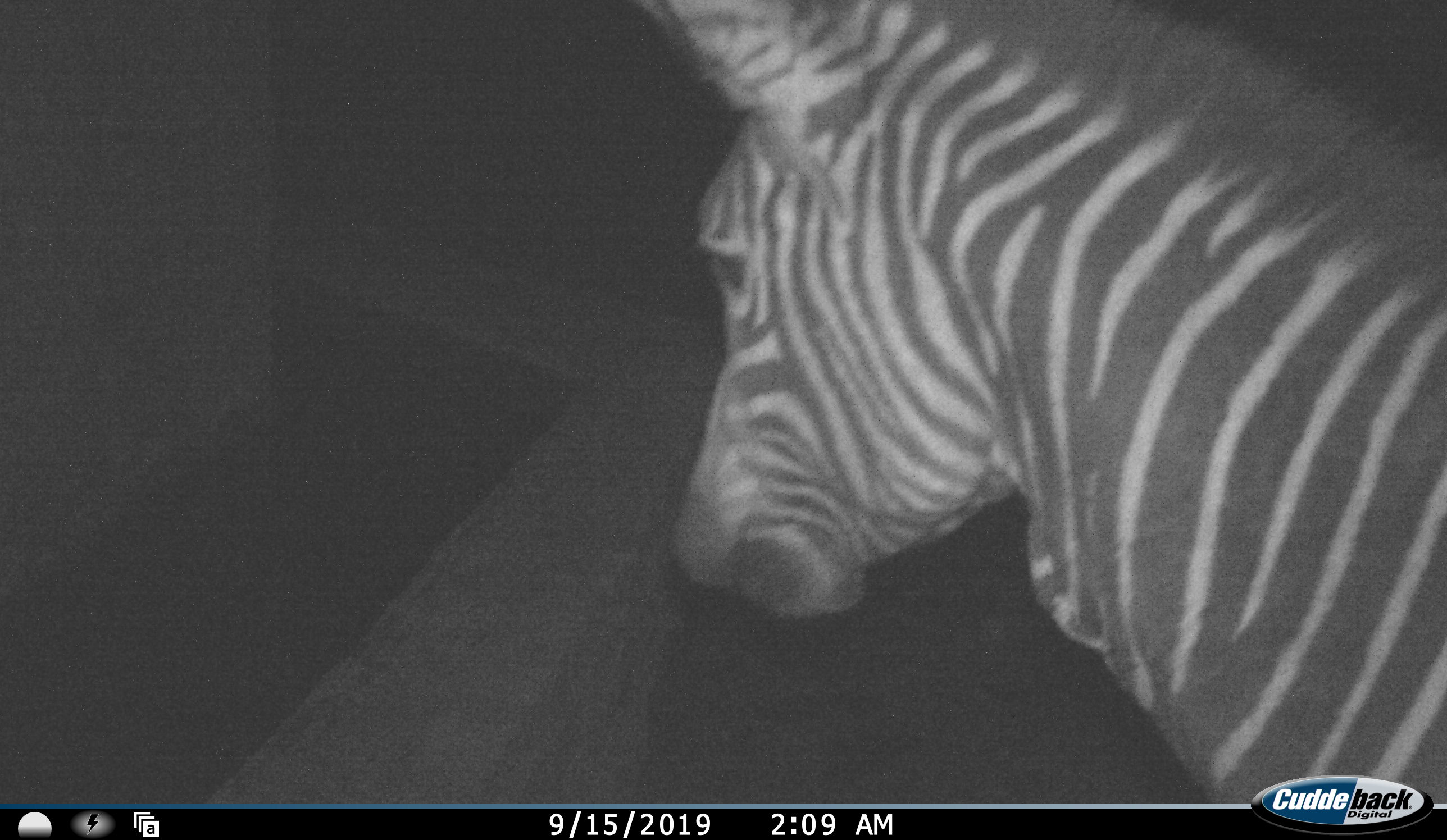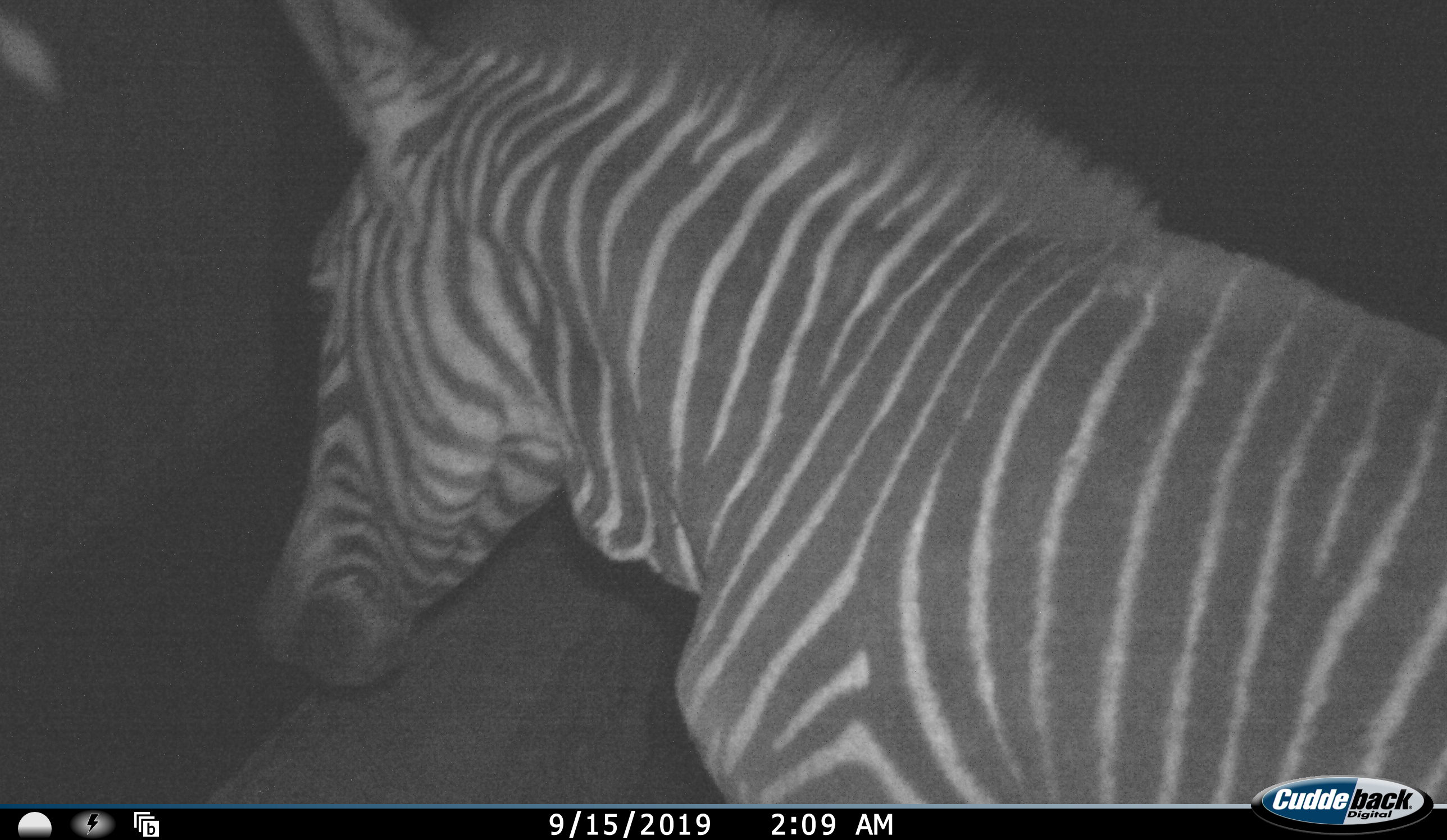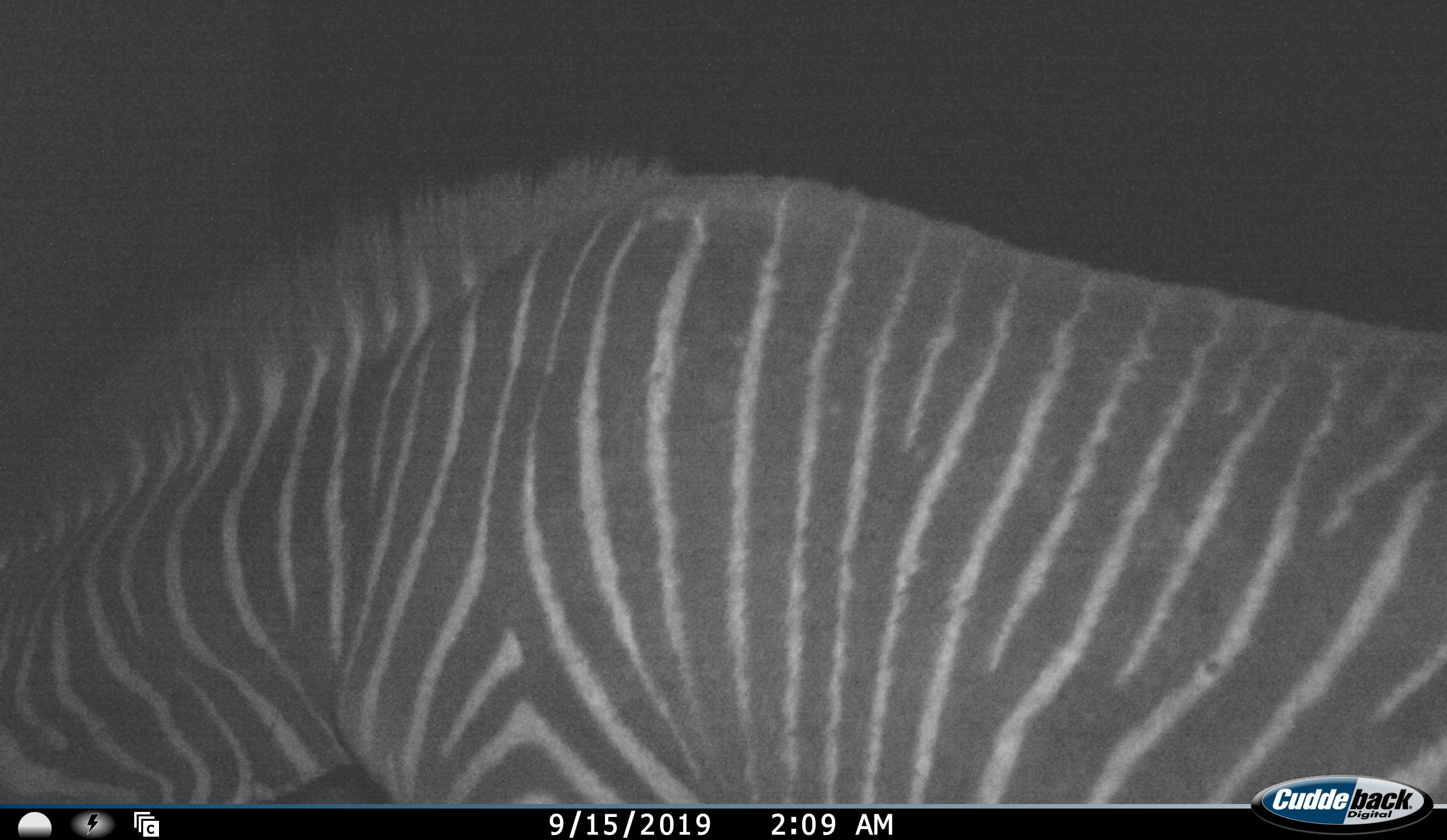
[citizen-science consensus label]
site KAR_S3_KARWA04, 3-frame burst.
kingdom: Animalia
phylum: Chordata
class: Mammalia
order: Perissodactyla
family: Equidae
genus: Equus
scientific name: Equus zebra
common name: mountain zebra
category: zebramountain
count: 1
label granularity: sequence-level